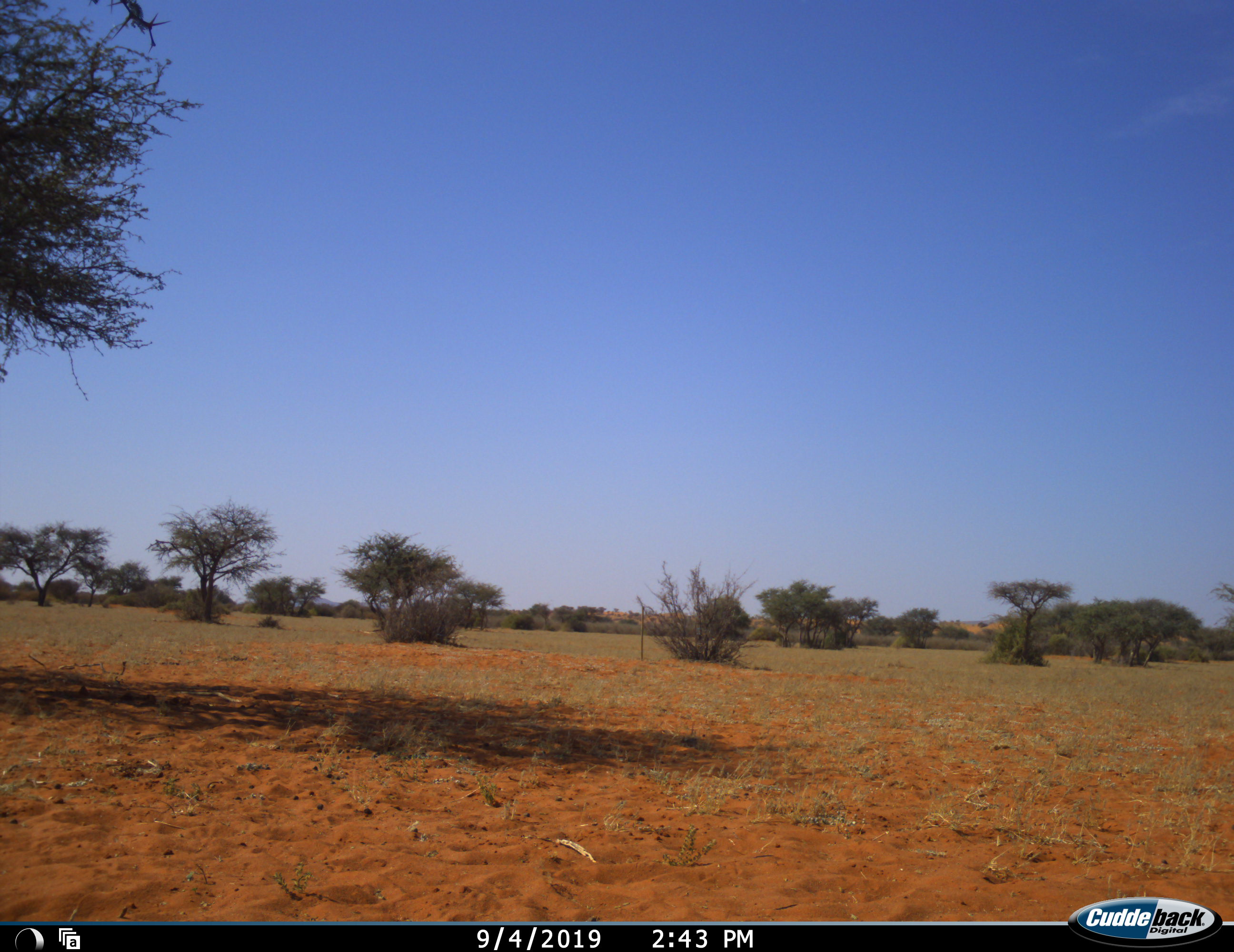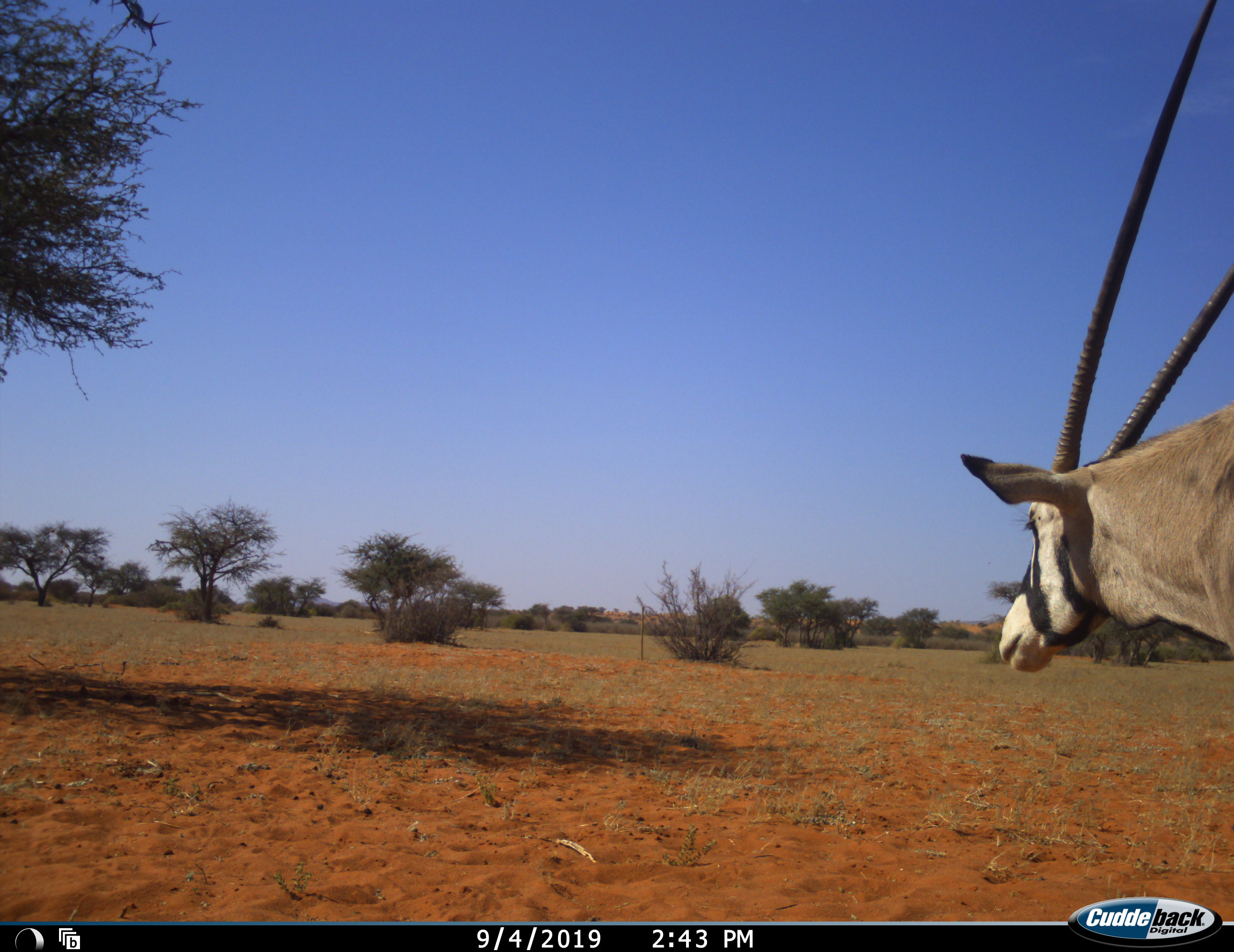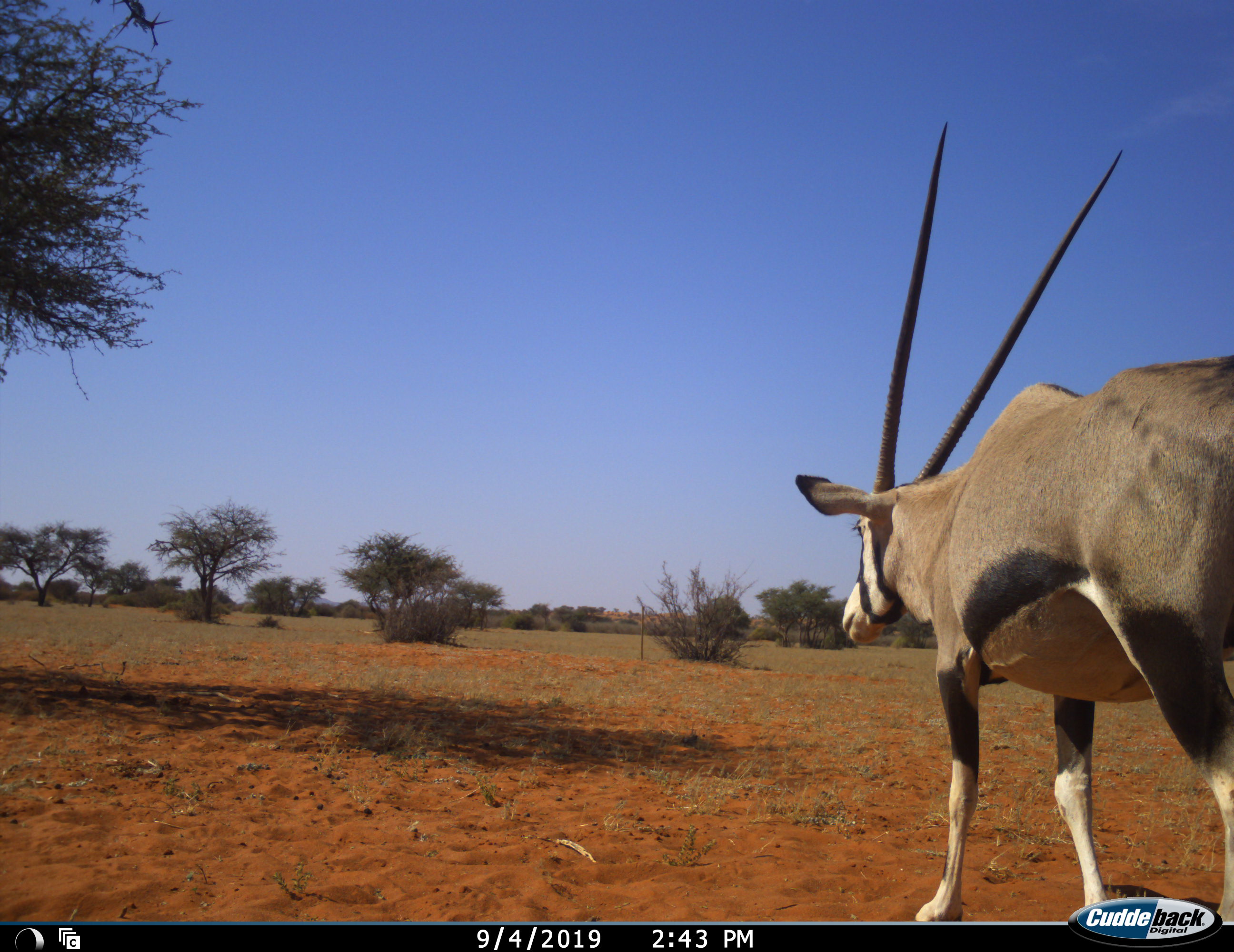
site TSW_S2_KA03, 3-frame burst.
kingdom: Animalia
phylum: Chordata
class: Mammalia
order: Artiodactyla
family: Bovidae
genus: Oryx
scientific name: Oryx gazella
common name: gemsbok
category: oryx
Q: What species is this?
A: Oryx (gemsbok) (Oryx gazella).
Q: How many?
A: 1.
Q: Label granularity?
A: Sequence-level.